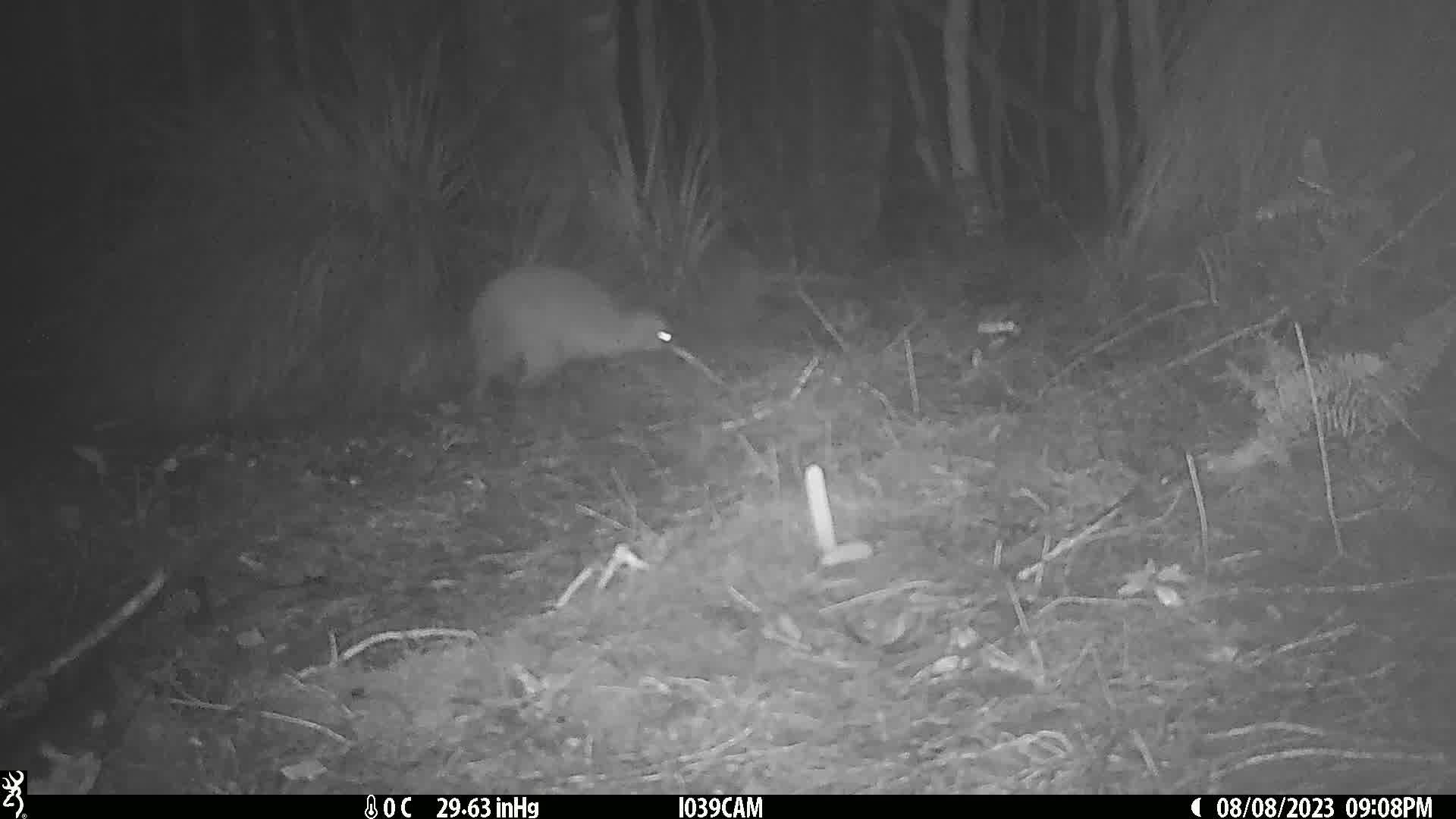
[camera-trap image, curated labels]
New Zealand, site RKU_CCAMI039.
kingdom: Animalia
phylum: Chordata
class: Aves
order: Apterygiformes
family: Apterygidae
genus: Apteryx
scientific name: Apteryx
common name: kiwi